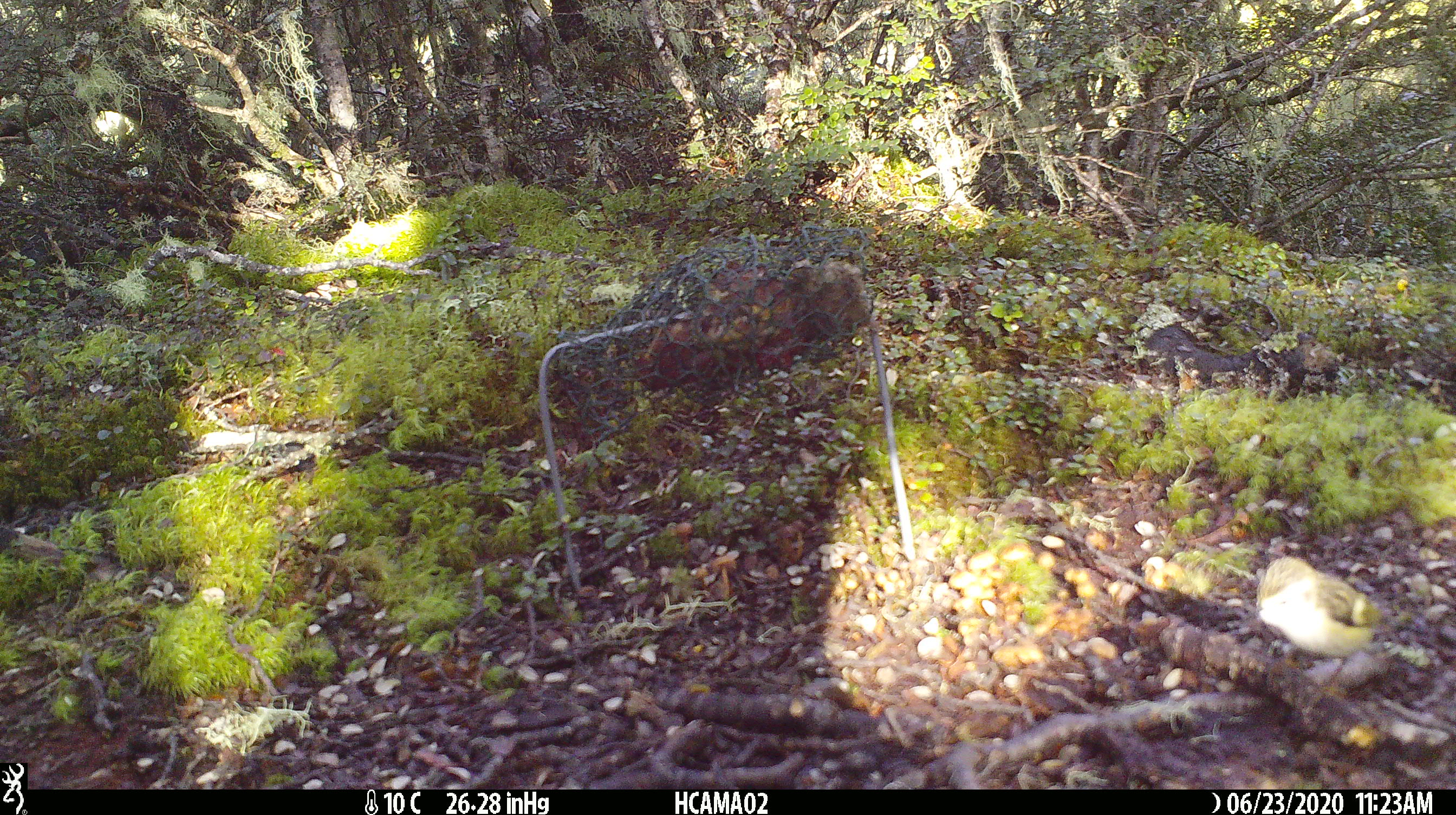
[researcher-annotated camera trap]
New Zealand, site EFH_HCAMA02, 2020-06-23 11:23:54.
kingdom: Animalia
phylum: Chordata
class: Aves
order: Passeriformes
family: Acanthisittidae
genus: Acanthisitta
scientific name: Acanthisitta chloris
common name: rifleman